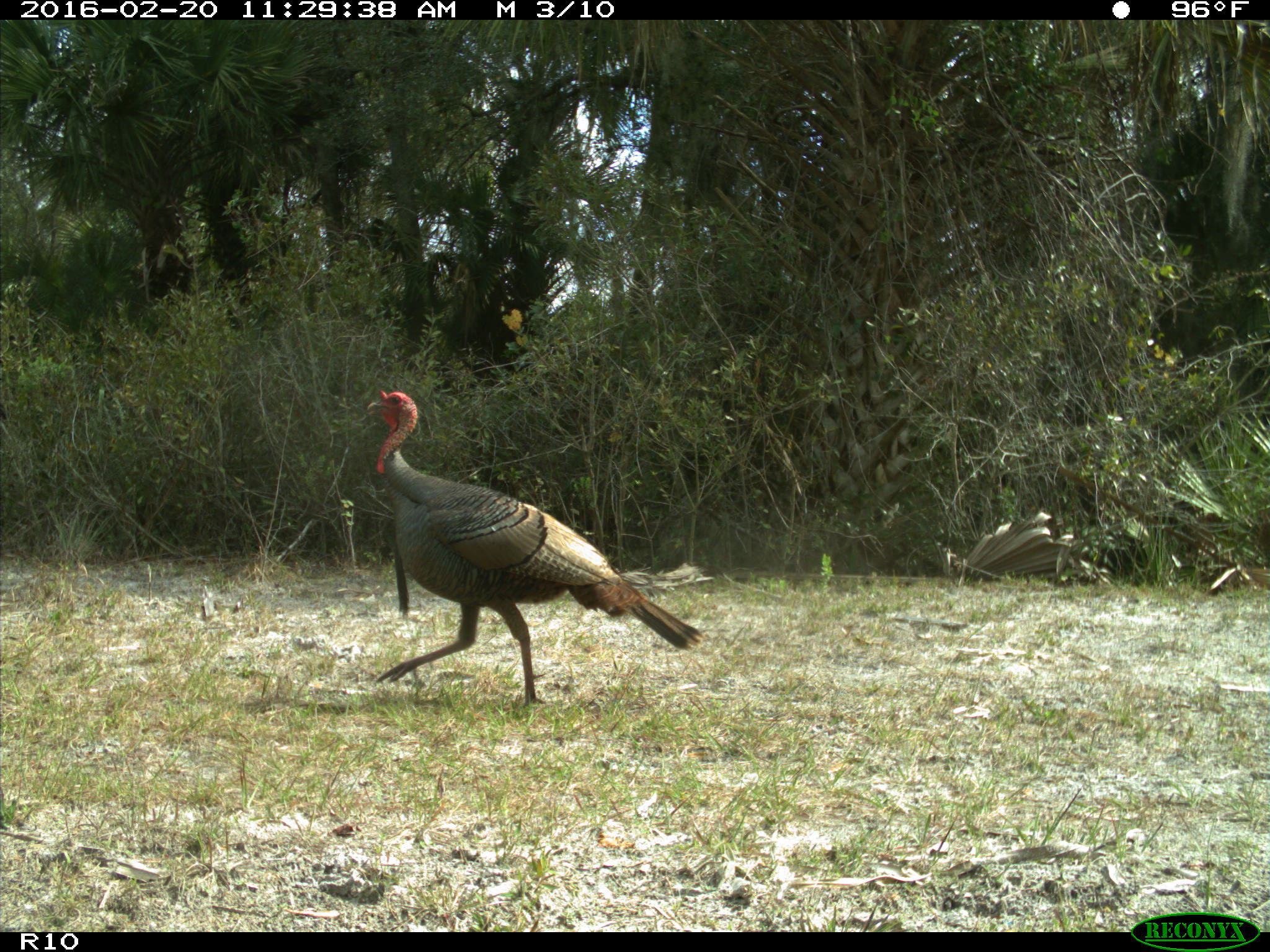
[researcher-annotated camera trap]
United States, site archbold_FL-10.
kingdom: Animalia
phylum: Chordata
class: Aves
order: Galliformes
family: Phasianidae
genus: Meleagris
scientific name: Meleagris gallopavo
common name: wild turkey